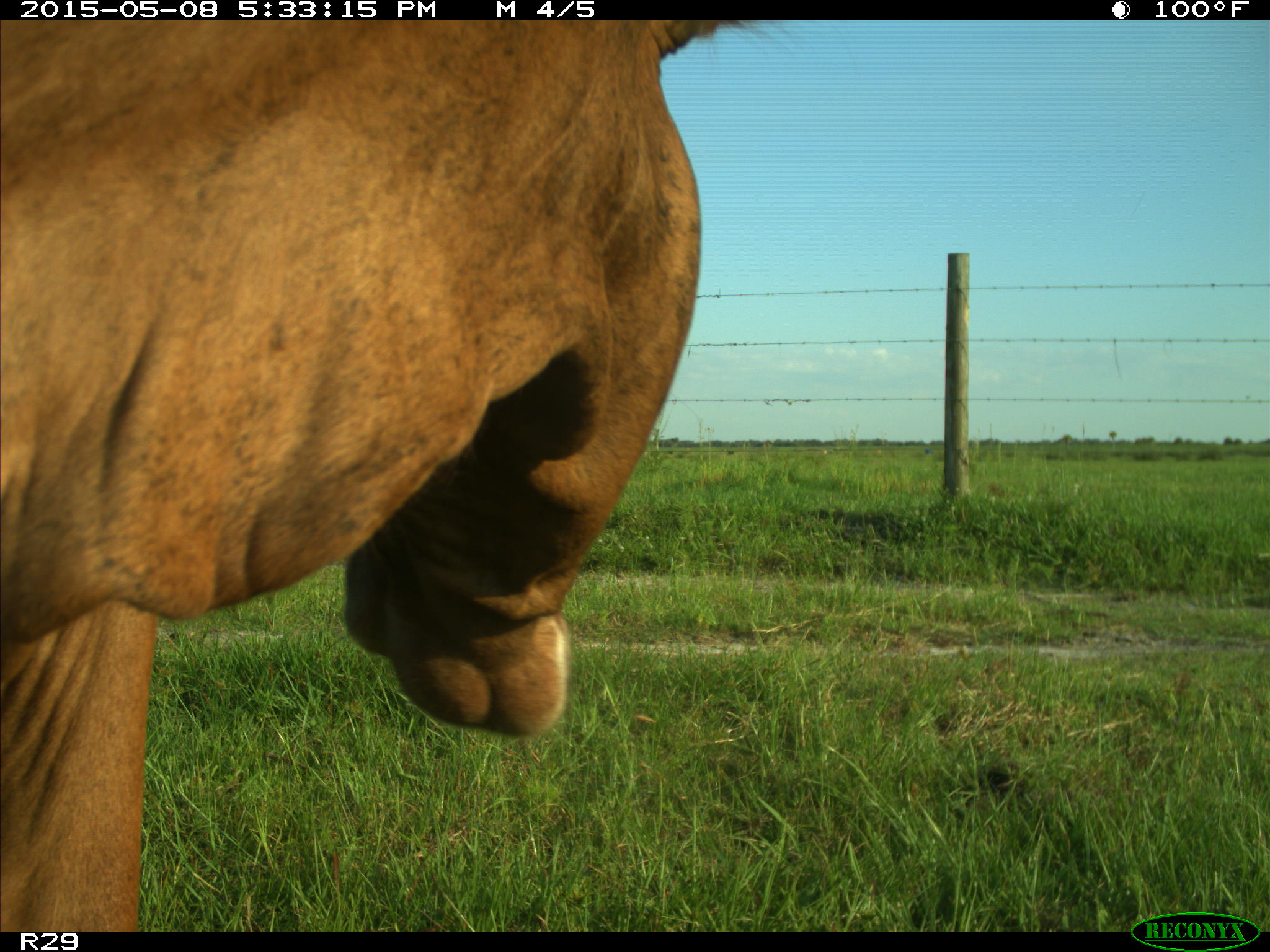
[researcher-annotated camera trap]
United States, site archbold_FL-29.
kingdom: Animalia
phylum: Chordata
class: Mammalia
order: Artiodactyla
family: Bovidae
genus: Bos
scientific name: Bos taurus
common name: domestic cow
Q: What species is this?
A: Bos taurus (domestic cow).